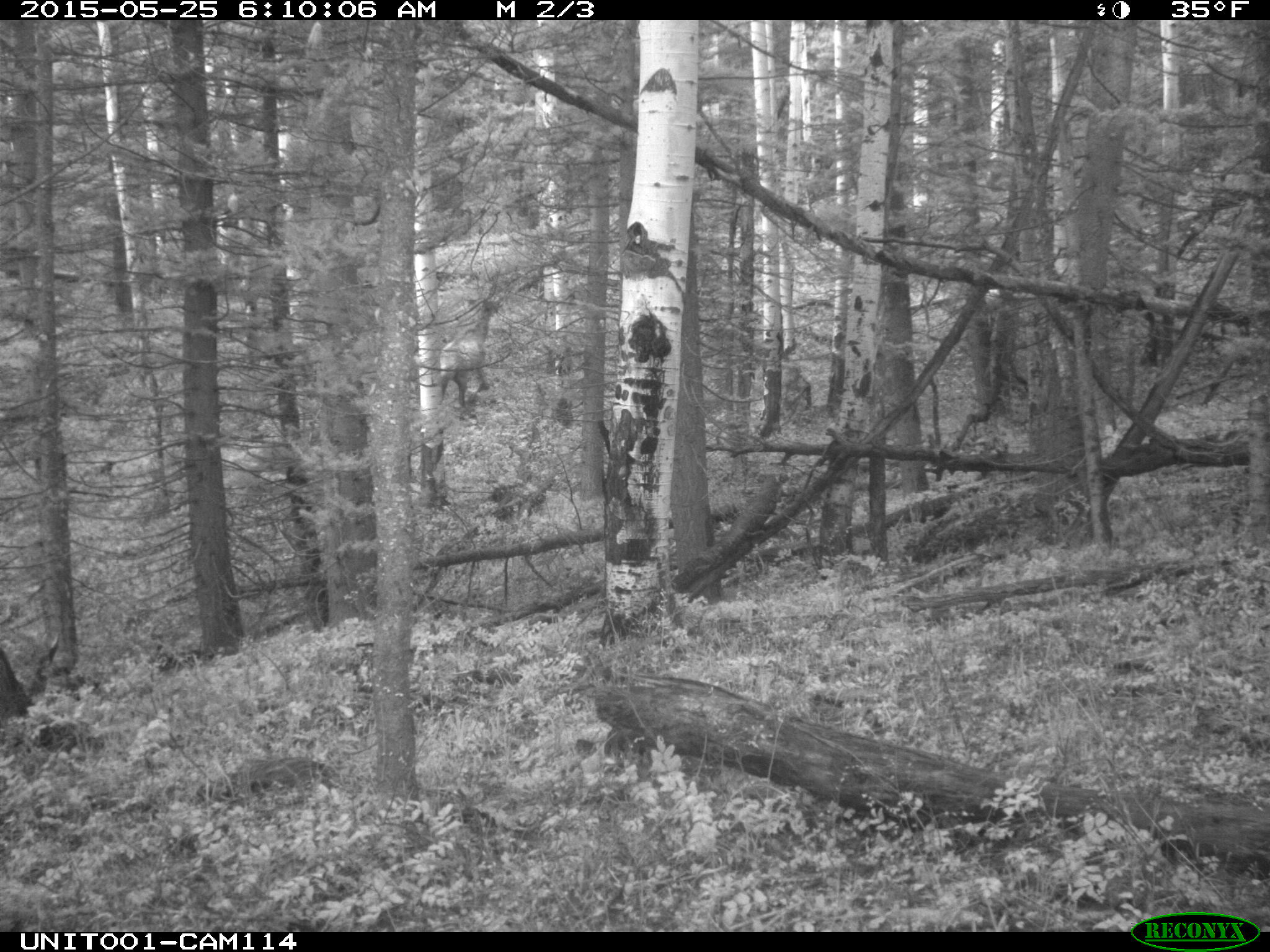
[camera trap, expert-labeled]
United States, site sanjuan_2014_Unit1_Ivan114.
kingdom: Animalia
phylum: Chordata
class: Mammalia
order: Artiodactyla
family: Cervidae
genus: Cervus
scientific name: Cervus elaphus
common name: red deer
Cervus elaphus (red deer).